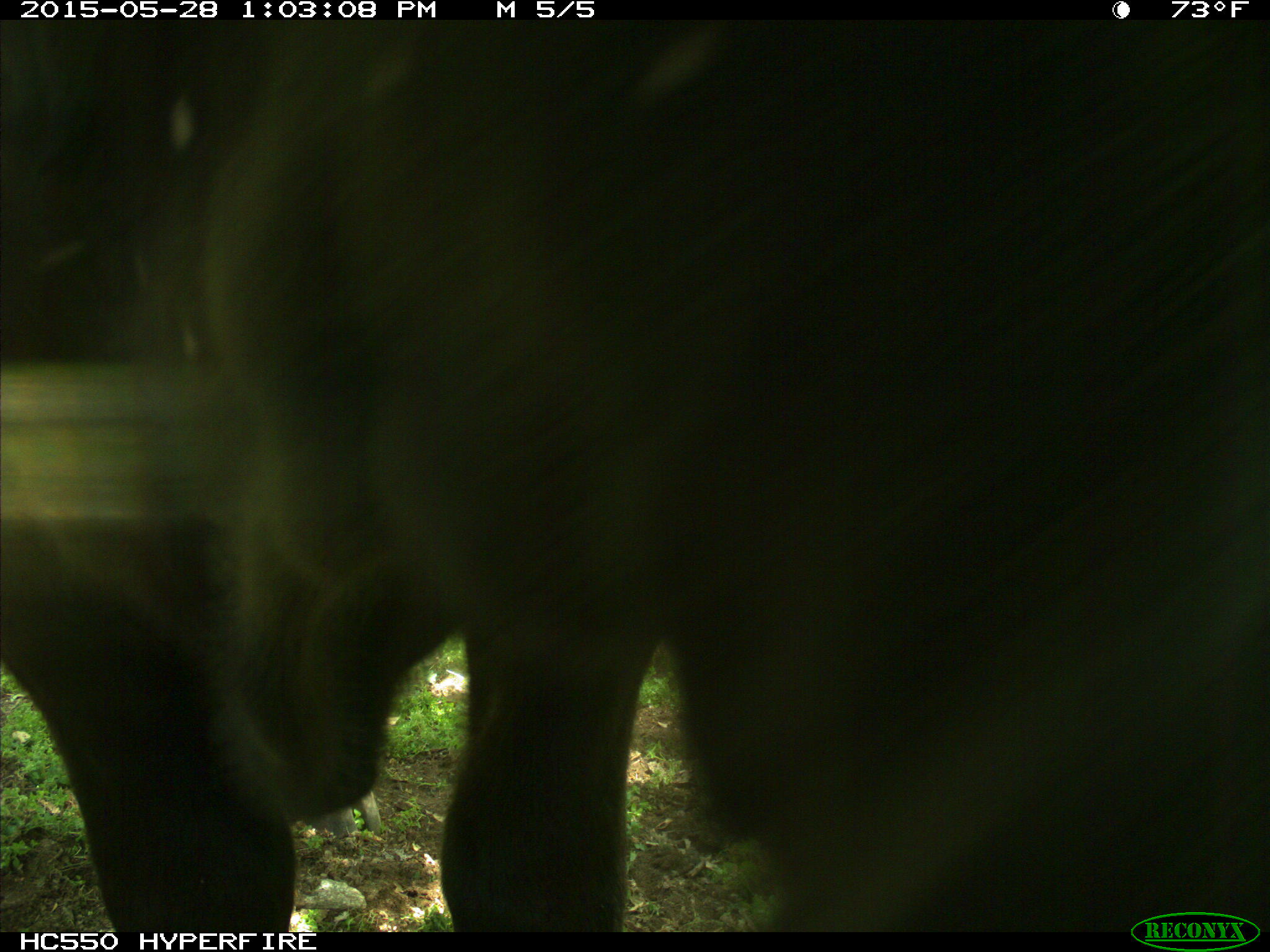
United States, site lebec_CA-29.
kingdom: Animalia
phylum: Chordata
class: Mammalia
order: Artiodactyla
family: Bovidae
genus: Bos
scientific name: Bos taurus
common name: domestic cow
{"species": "Bos taurus (domestic cow)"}